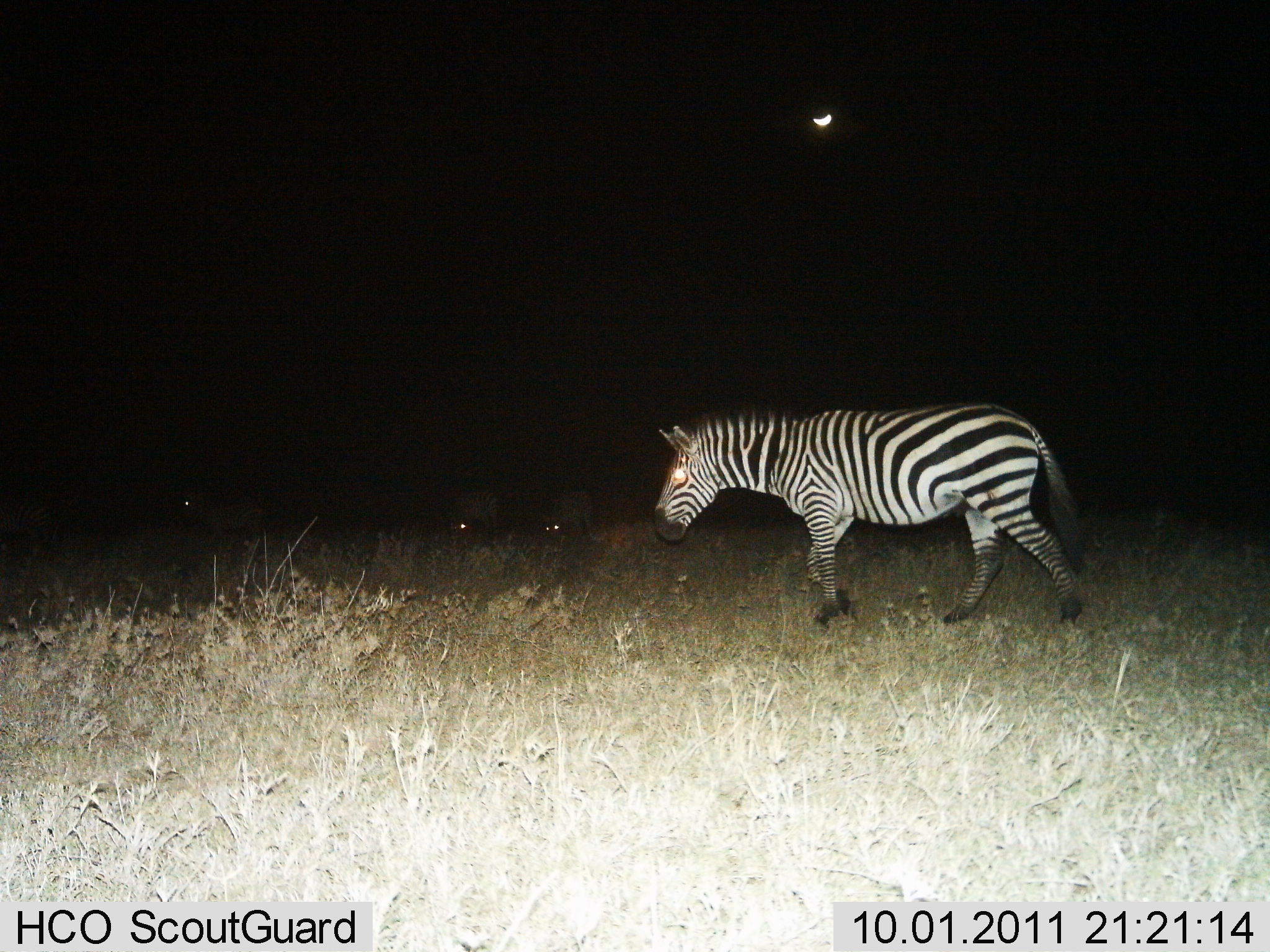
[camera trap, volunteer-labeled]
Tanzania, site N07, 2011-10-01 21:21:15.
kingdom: Animalia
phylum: Chordata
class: Mammalia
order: Perissodactyla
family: Equidae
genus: Equus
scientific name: Equus quagga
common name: plains zebra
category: zebra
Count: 3.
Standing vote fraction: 7%.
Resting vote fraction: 14%.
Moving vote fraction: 93%.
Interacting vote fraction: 0%.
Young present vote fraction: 0%.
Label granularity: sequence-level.